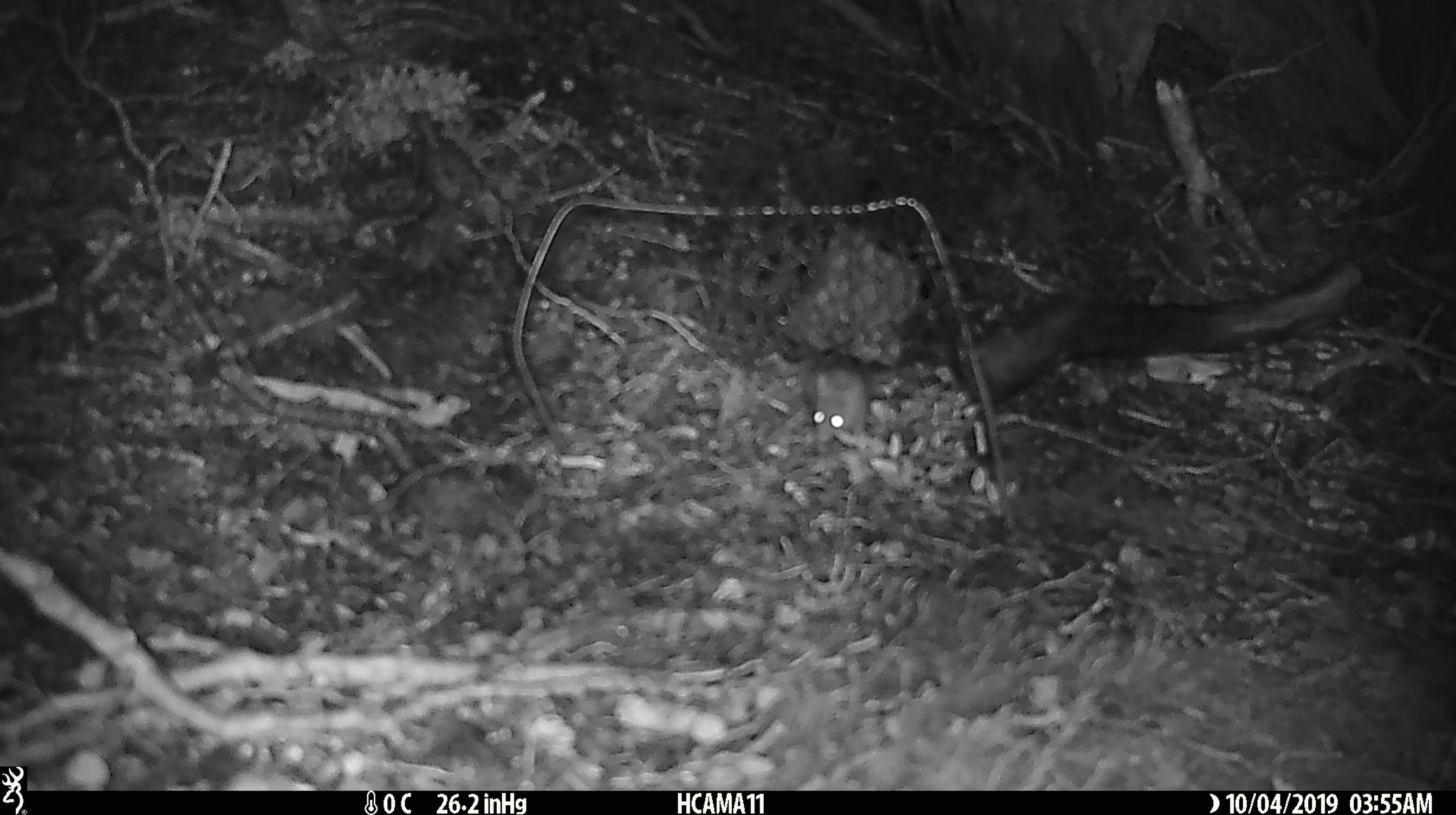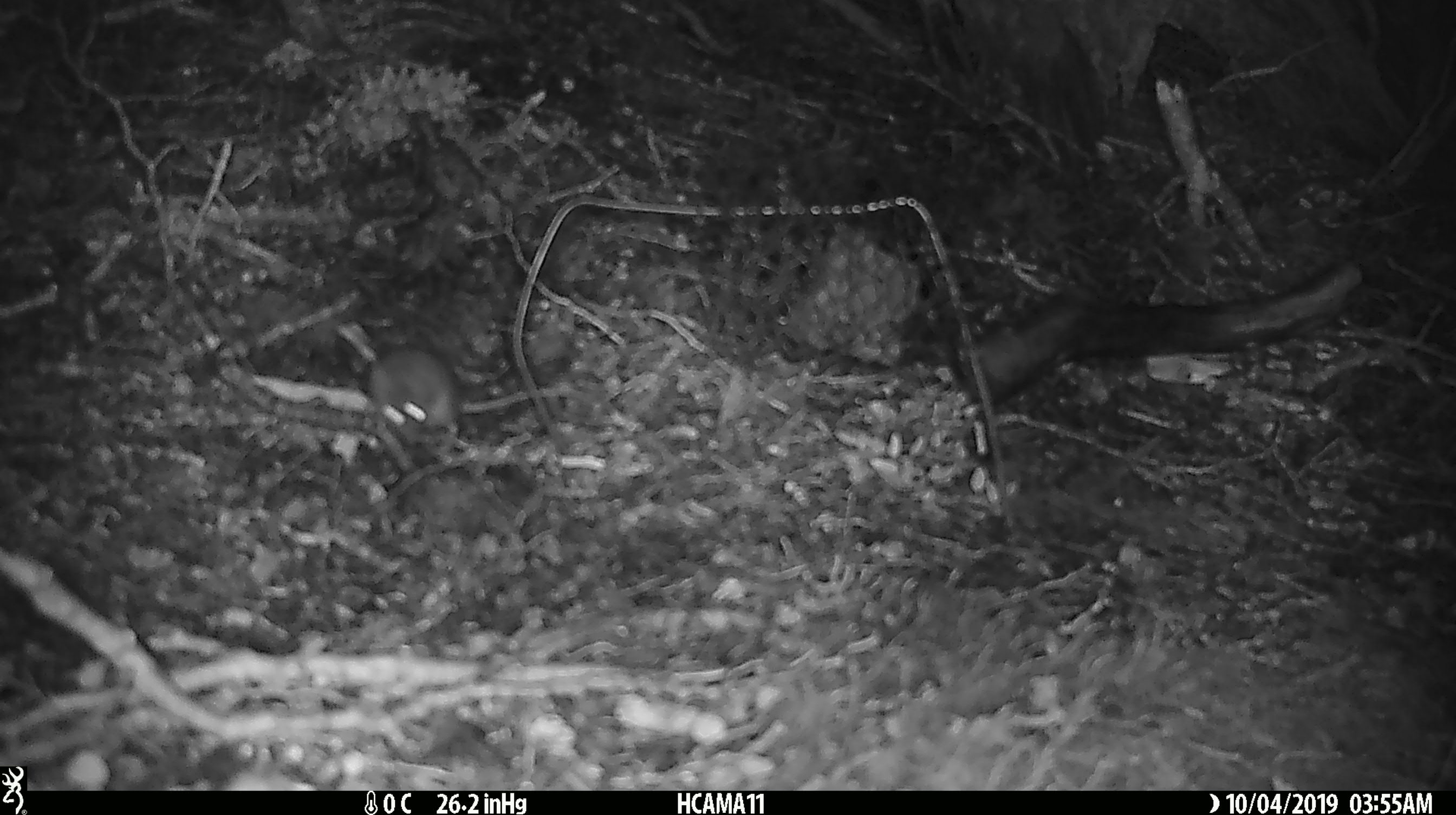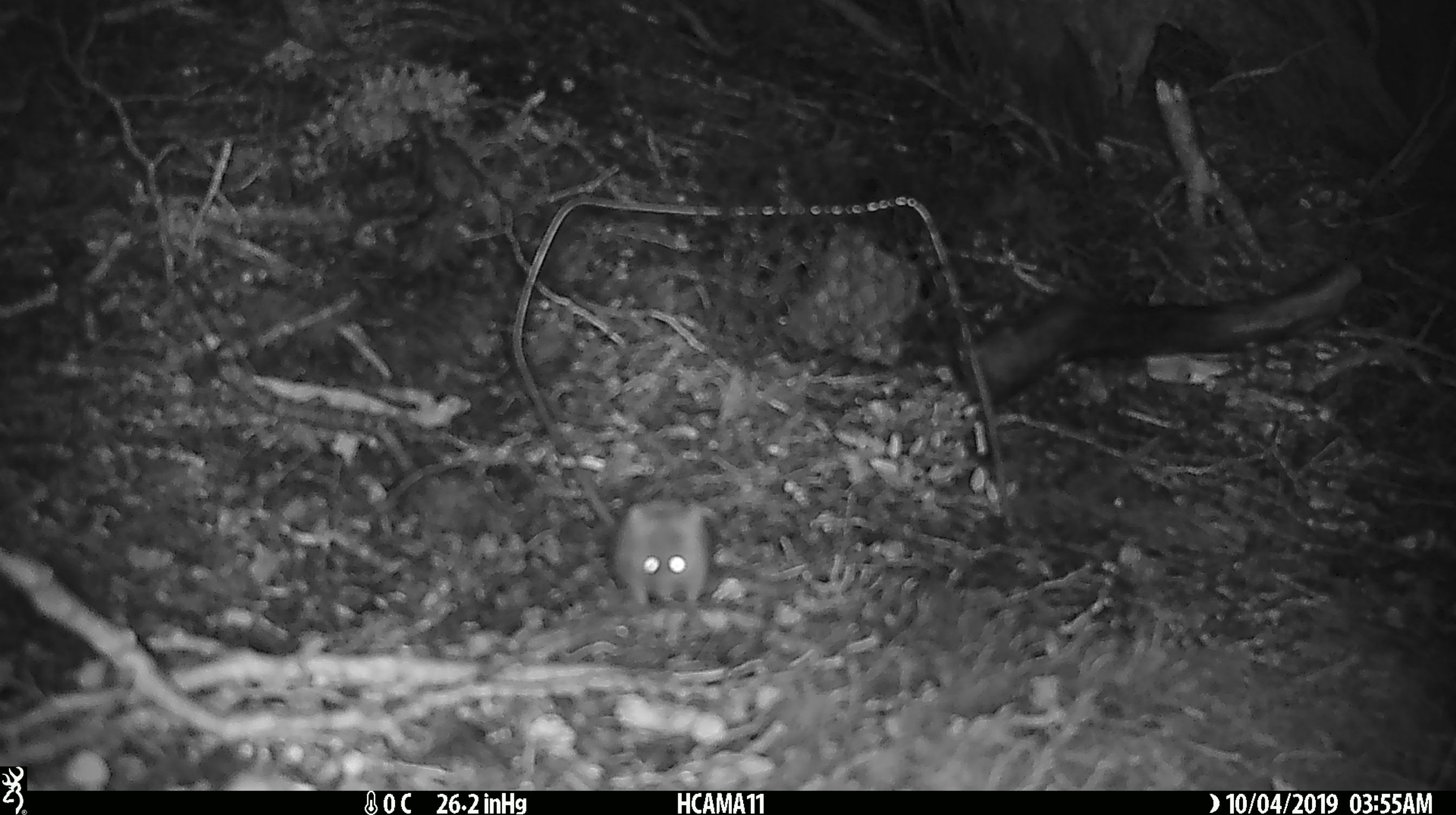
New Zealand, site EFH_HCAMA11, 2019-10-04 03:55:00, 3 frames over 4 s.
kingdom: Animalia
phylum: Chordata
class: Mammalia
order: Rodentia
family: Muridae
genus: Mus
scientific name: Mus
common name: mouse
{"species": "mouse (Mus)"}